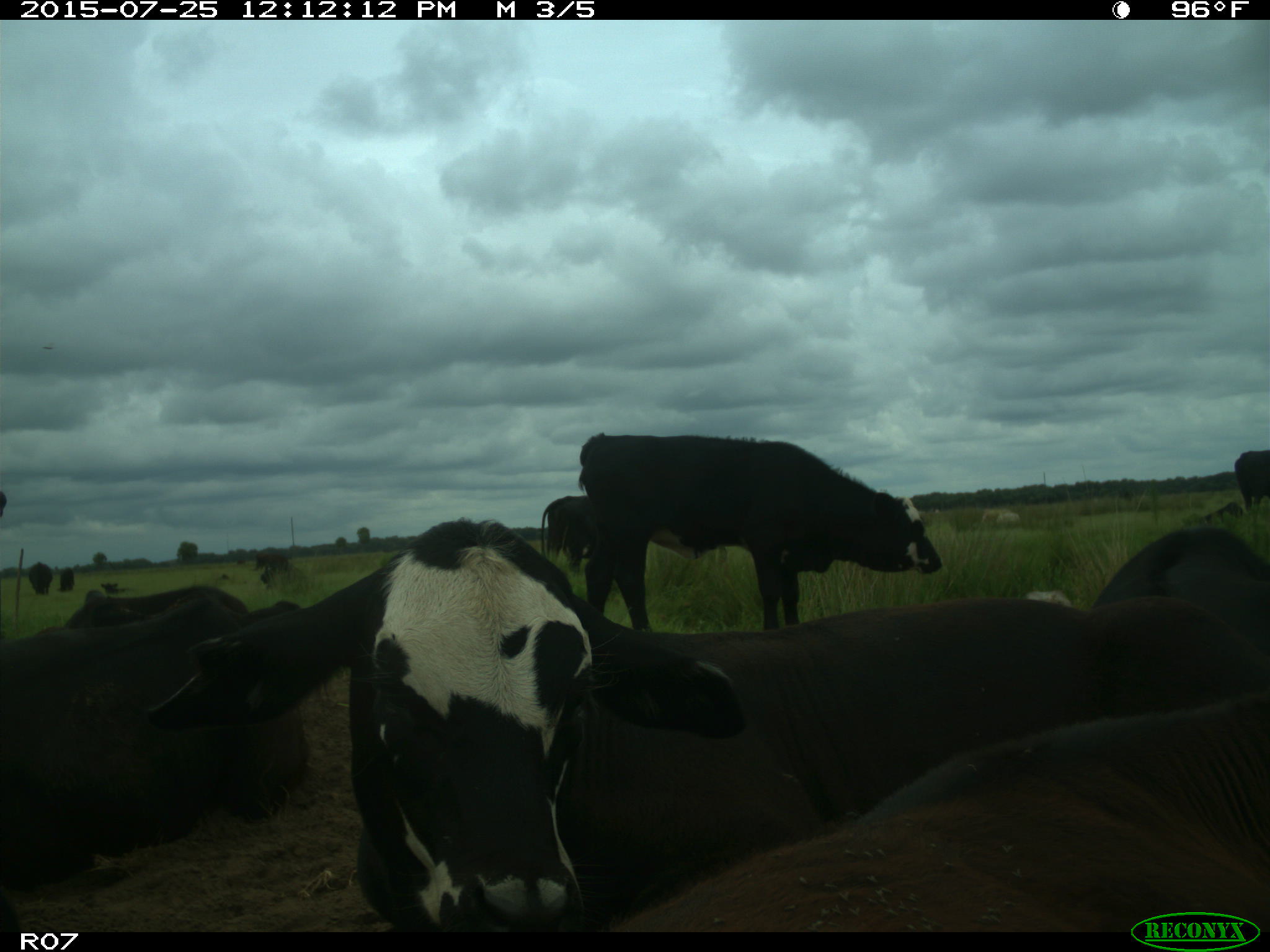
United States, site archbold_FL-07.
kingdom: Animalia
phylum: Chordata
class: Mammalia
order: Artiodactyla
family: Bovidae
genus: Bos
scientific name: Bos taurus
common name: domestic cow